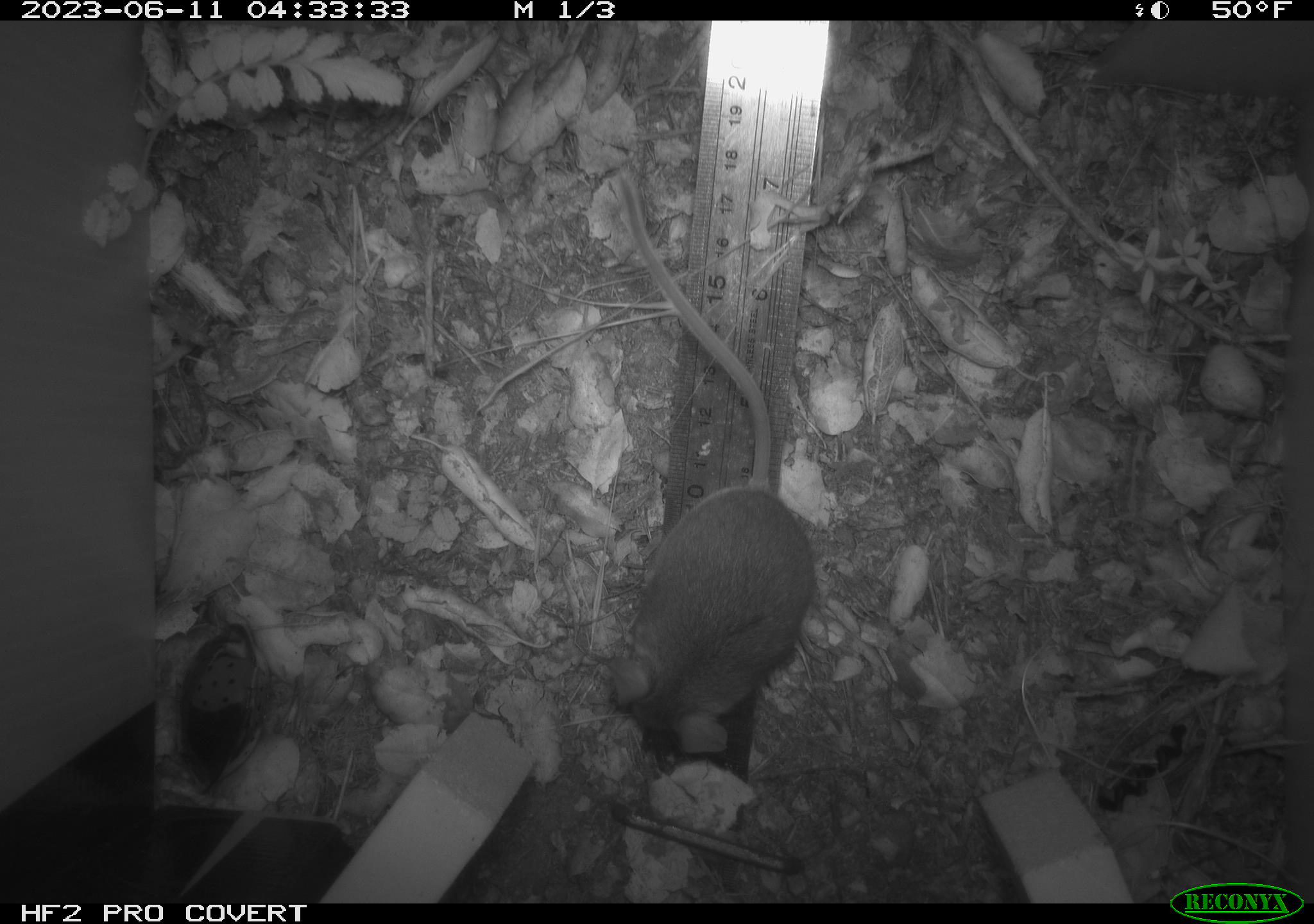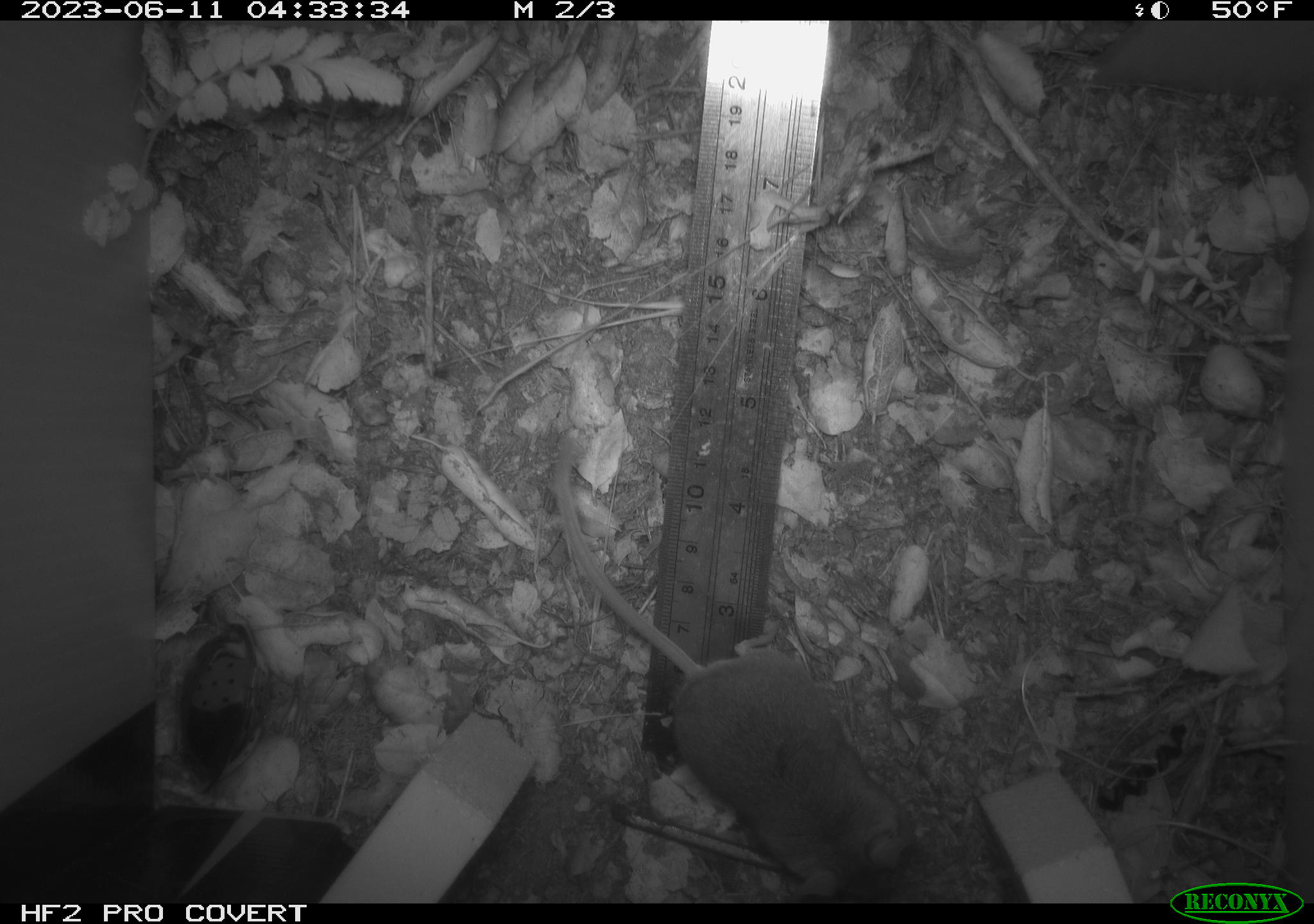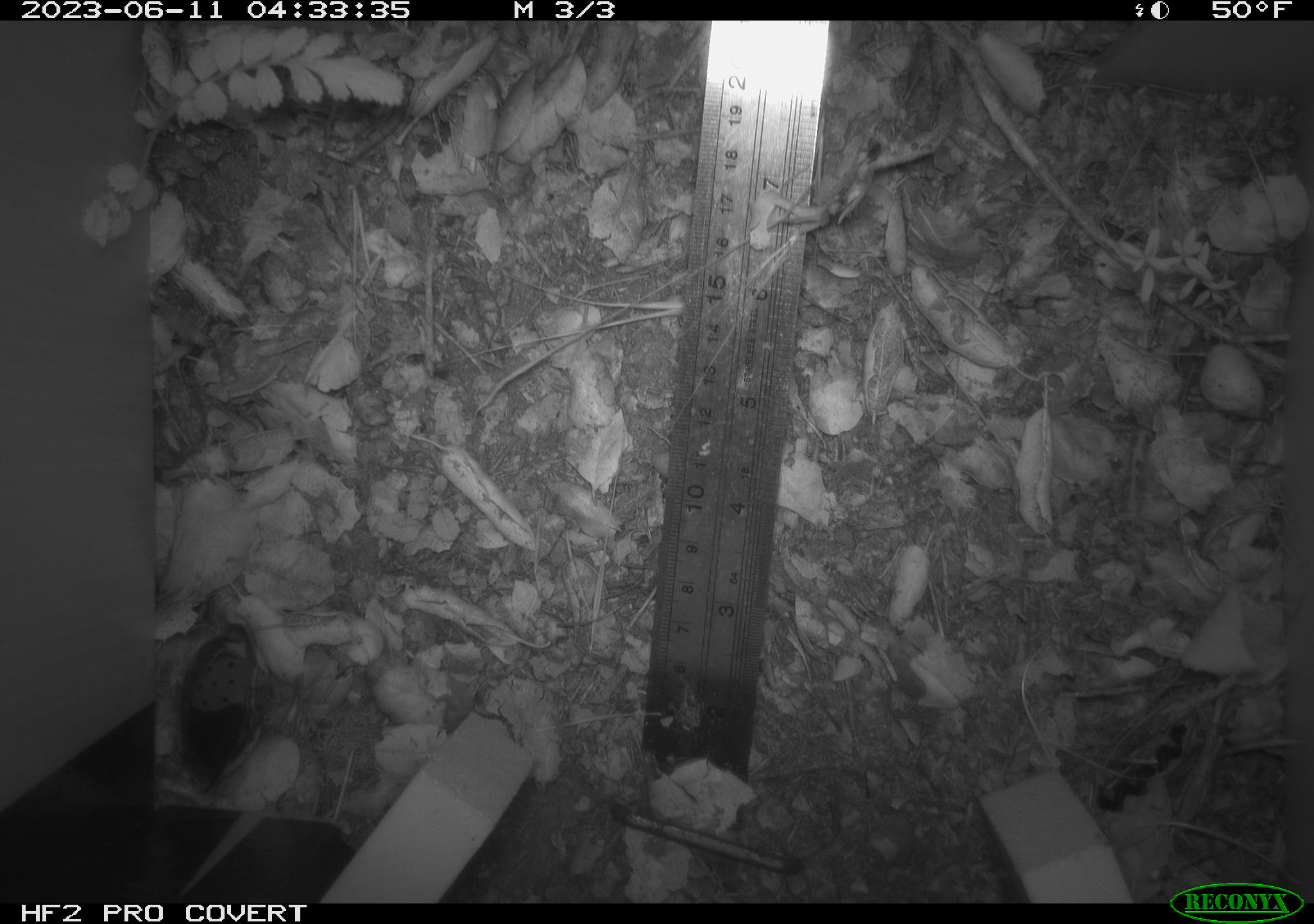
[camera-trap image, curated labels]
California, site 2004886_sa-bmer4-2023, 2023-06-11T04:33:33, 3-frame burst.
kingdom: Animalia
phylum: Chordata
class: Mammalia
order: Rodentia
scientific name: Rodentia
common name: mouse species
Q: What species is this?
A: Mouse species (Rodentia).